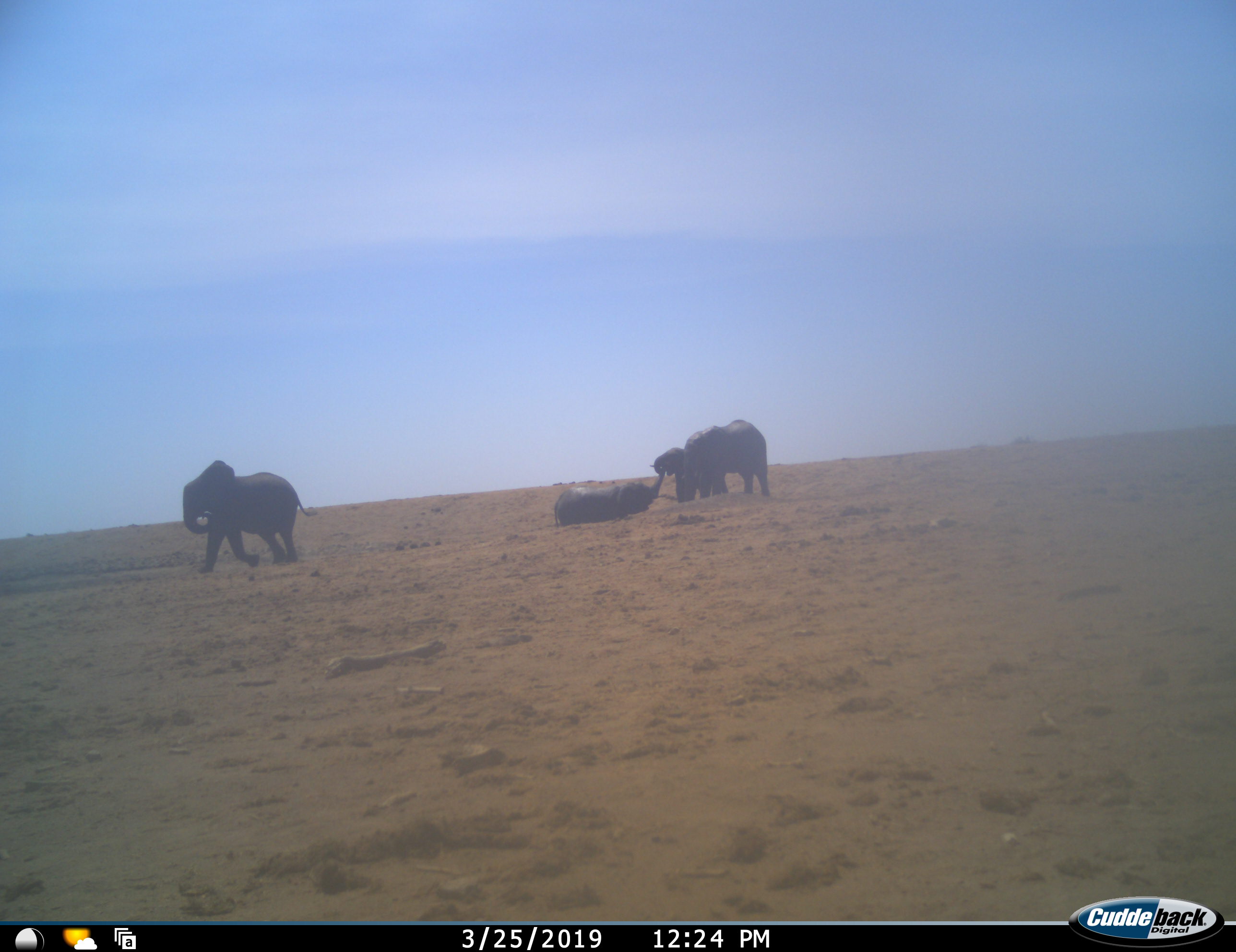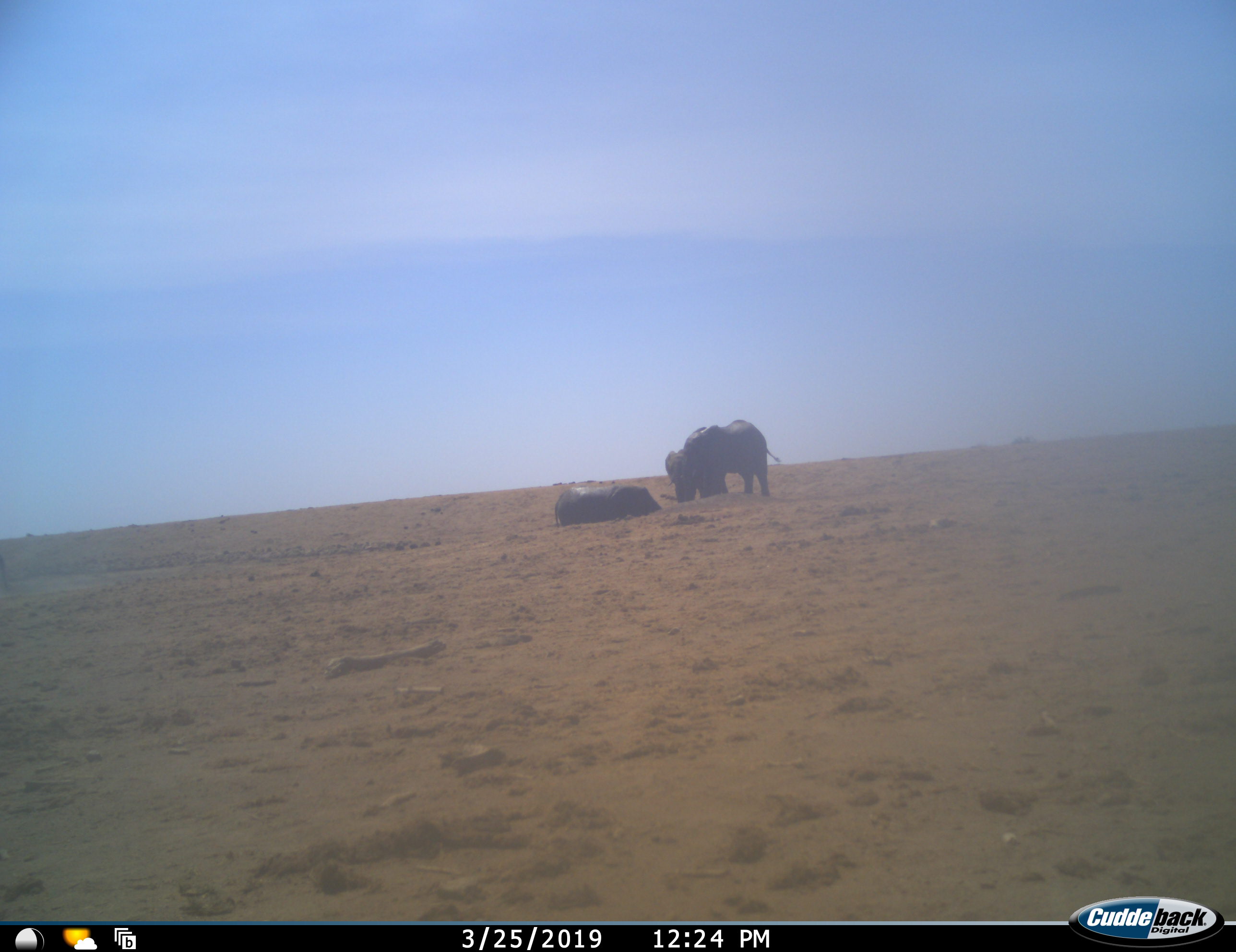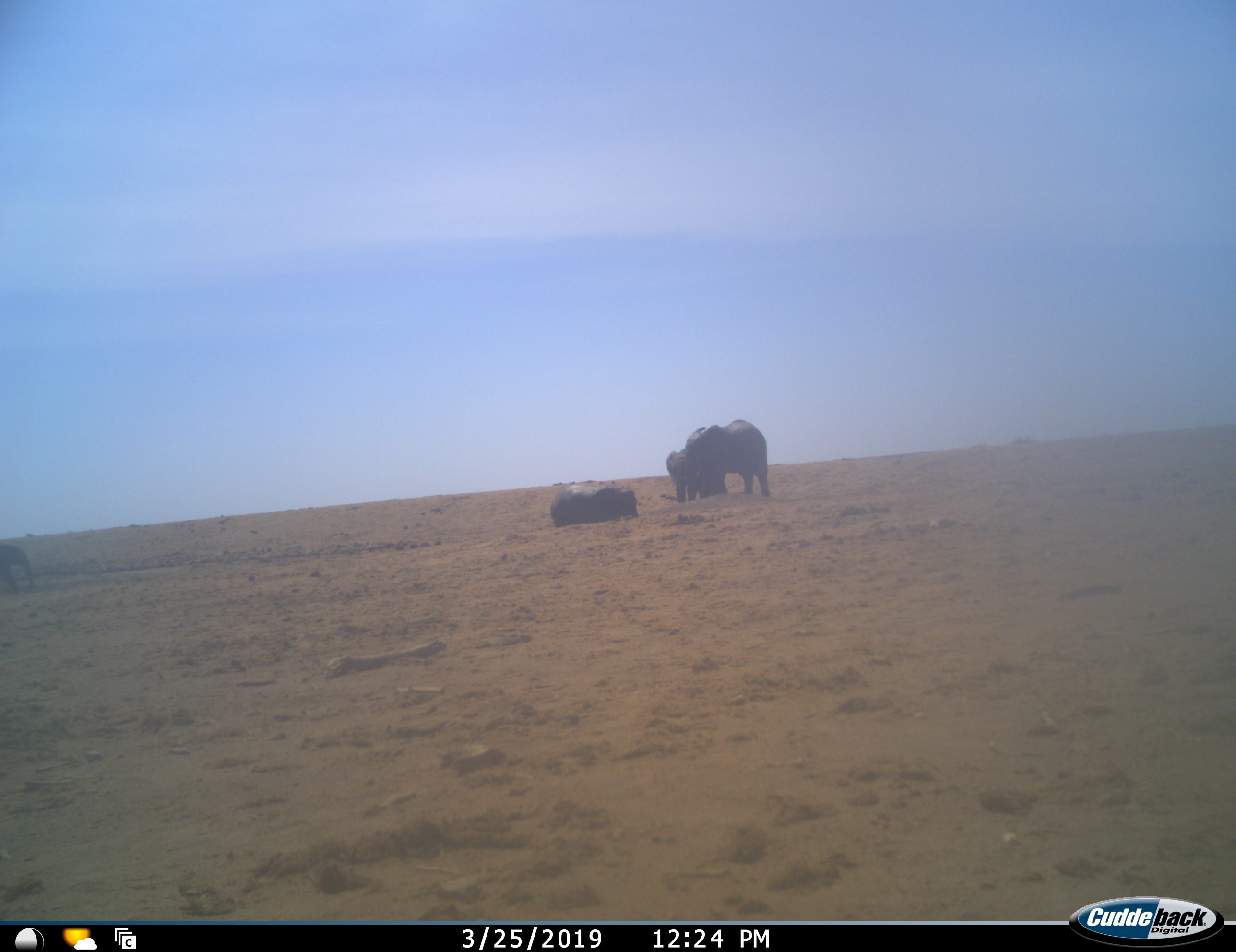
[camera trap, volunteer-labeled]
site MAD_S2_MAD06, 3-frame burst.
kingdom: Animalia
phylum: Chordata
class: Mammalia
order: Proboscidea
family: Elephantidae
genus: Loxodonta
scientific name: Loxodonta africana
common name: african bush elephant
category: elephant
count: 4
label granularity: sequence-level